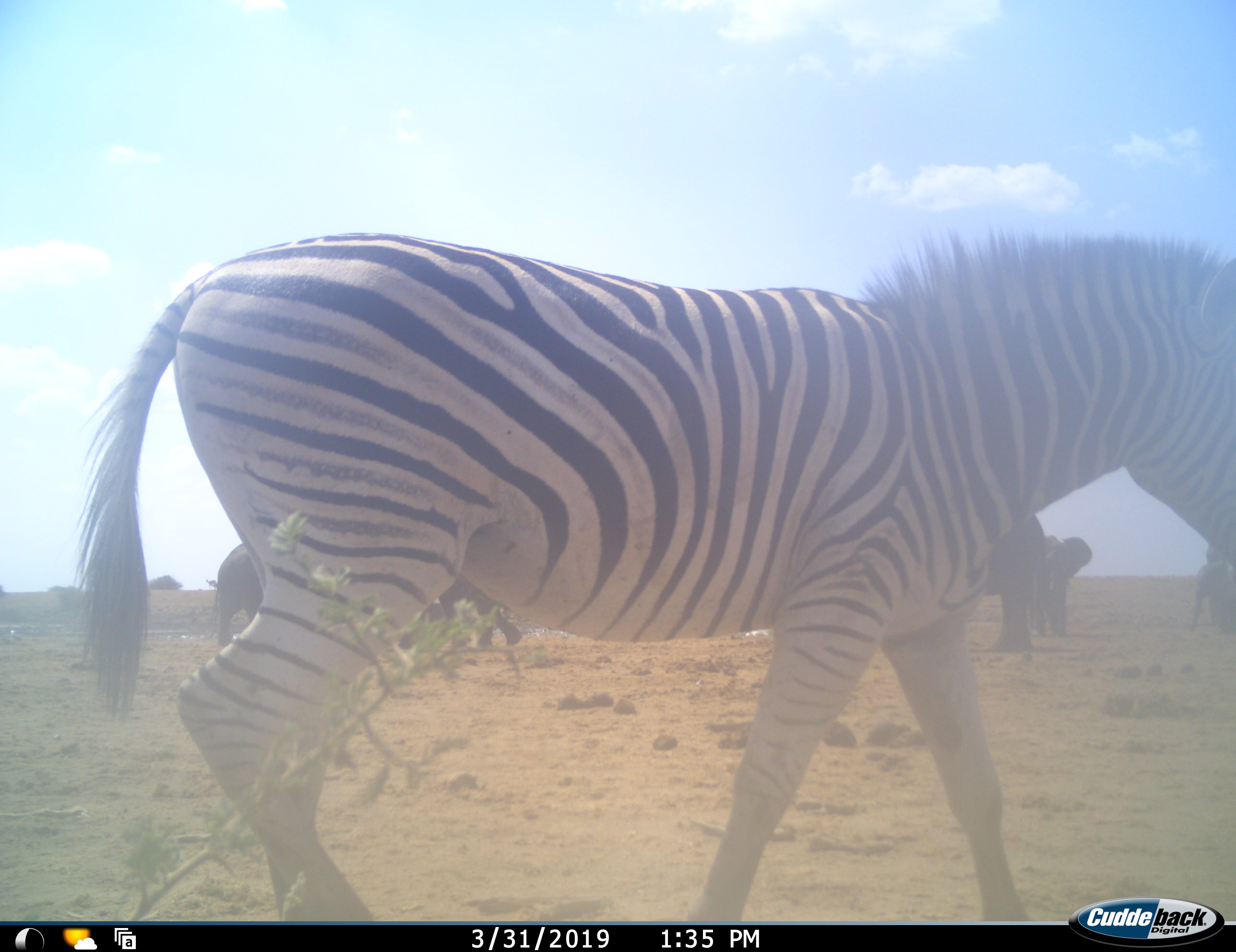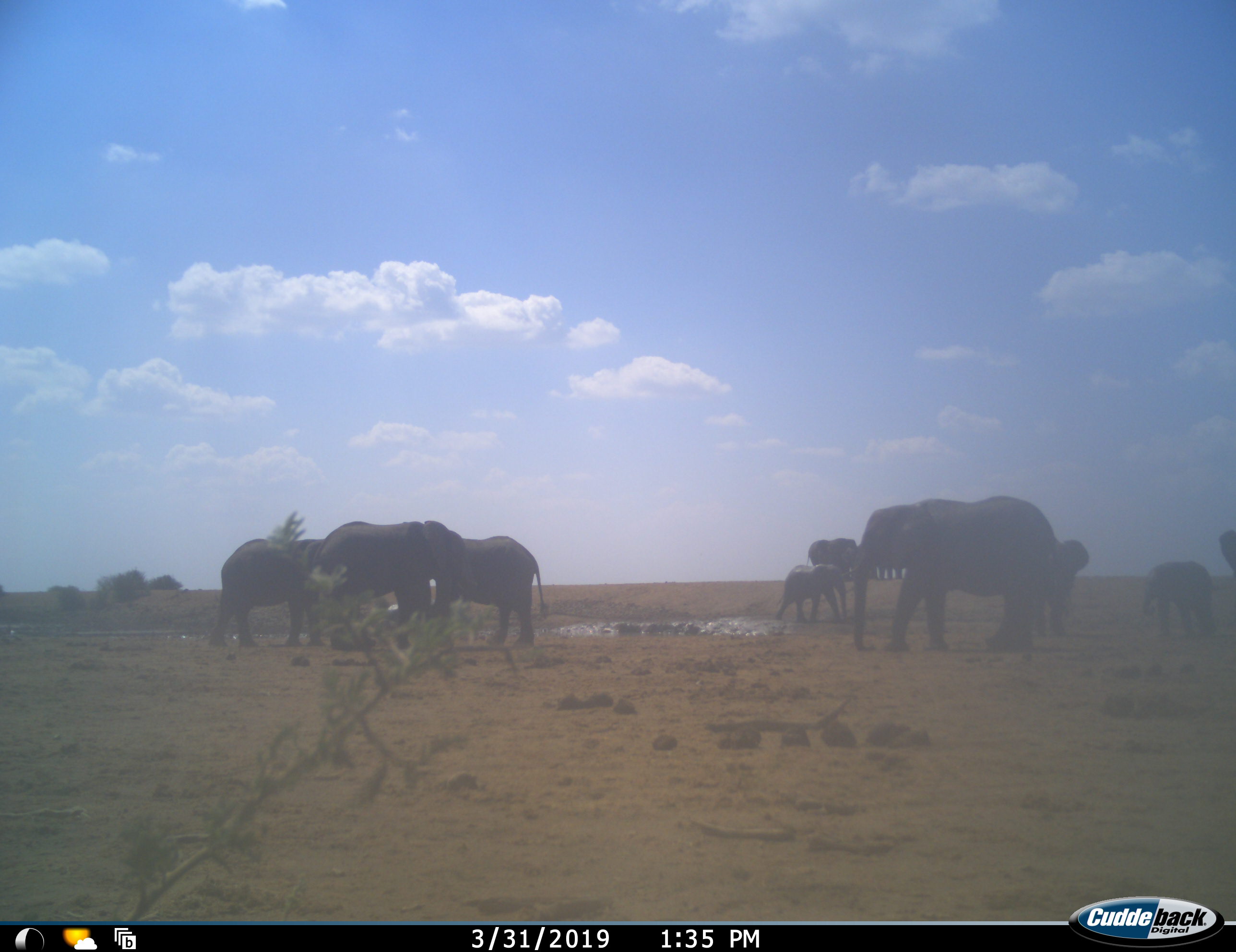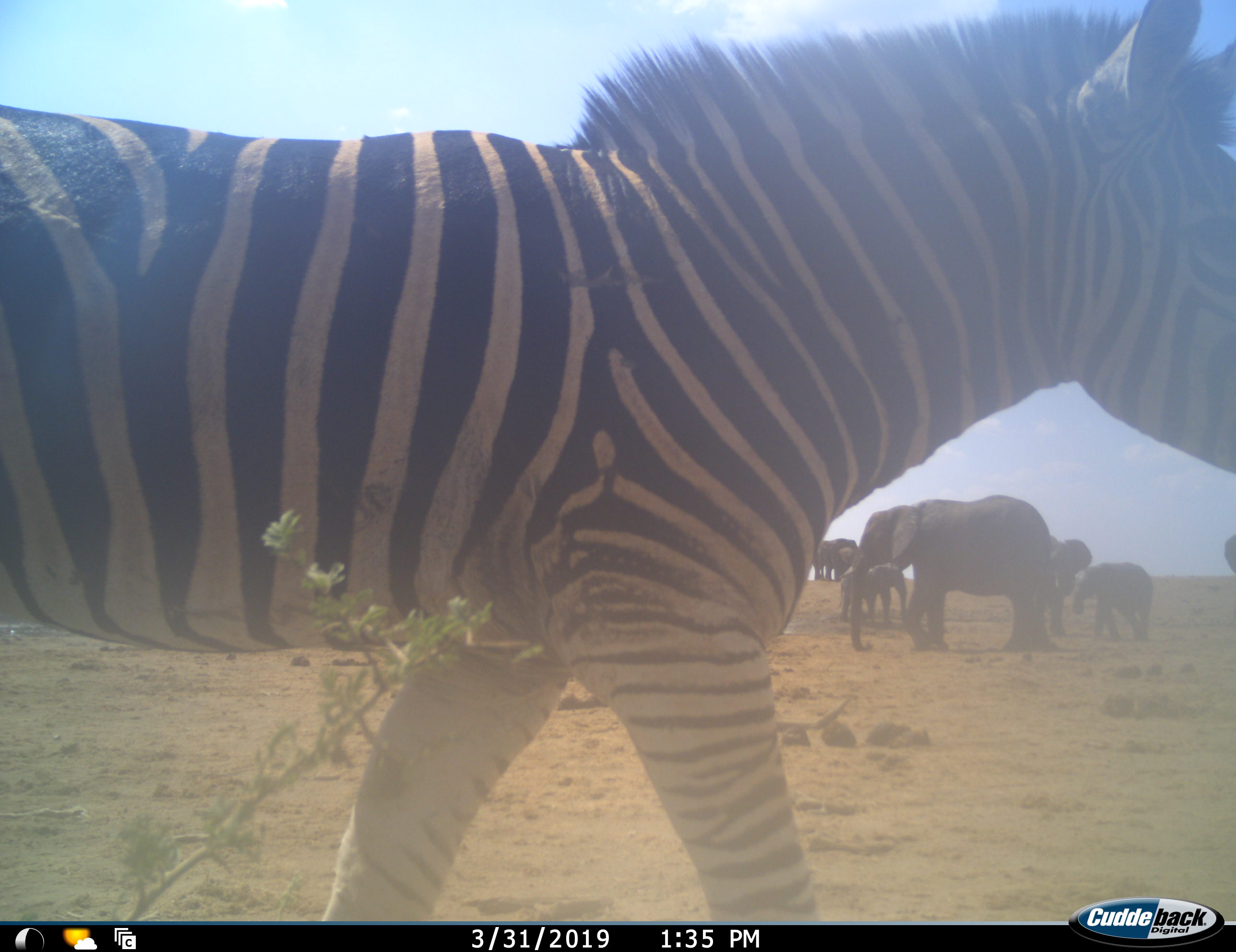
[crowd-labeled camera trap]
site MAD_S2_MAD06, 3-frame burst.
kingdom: Animalia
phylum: Chordata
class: Mammalia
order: Proboscidea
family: Elephantidae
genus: Loxodonta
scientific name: Loxodonta africana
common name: african bush elephant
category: elephant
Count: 11-50.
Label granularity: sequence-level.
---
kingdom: Animalia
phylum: Chordata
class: Mammalia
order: Perissodactyla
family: Equidae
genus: Equus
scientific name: Equus quagga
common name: plains zebra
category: zebraplains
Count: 1.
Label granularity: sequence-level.